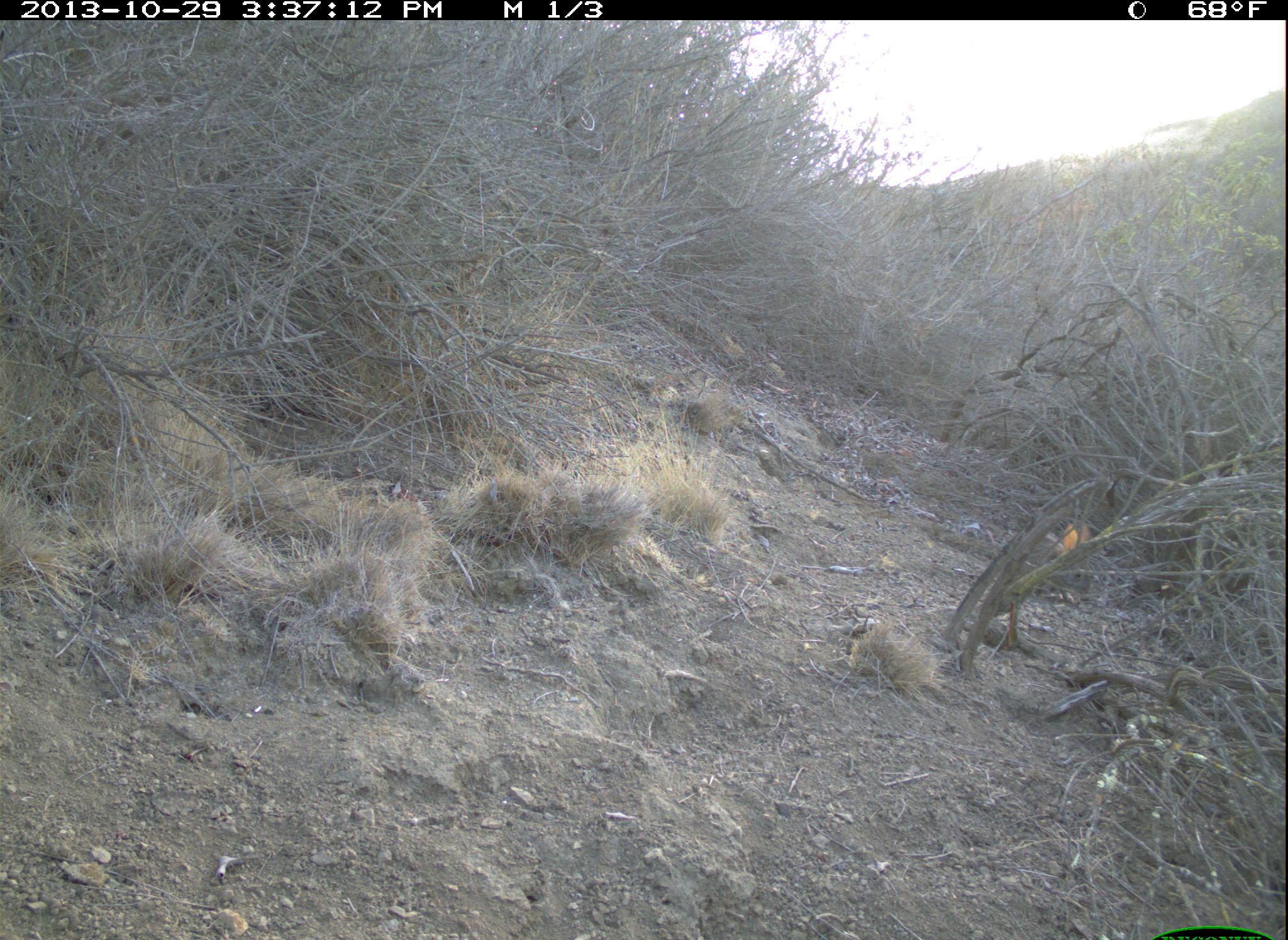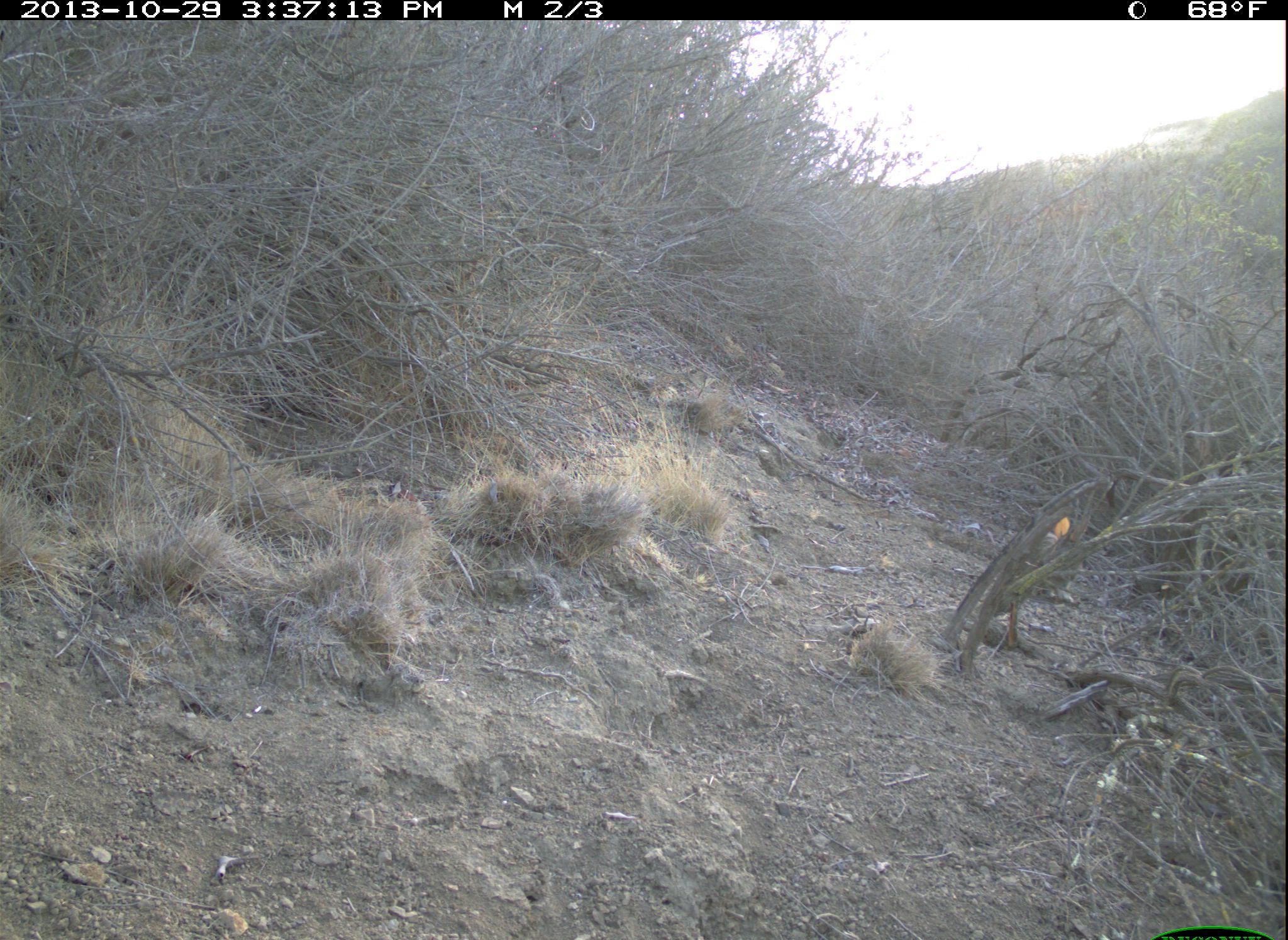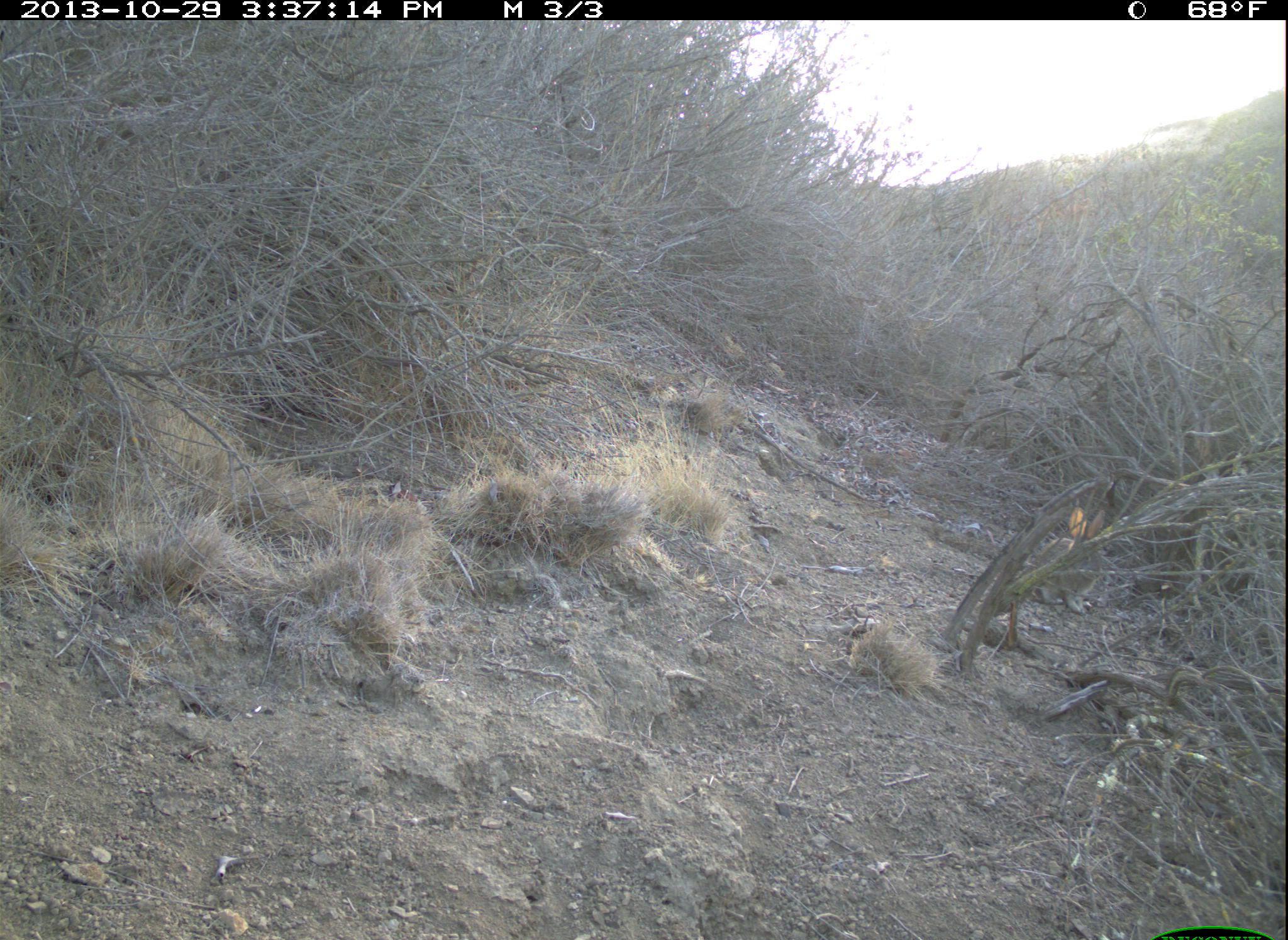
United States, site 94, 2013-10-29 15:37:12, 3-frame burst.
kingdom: Animalia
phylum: Chordata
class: Mammalia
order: Lagomorpha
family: Leporidae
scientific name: Leporidae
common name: rabbits and hares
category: rabbit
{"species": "rabbit (rabbits and hares) (Leporidae)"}